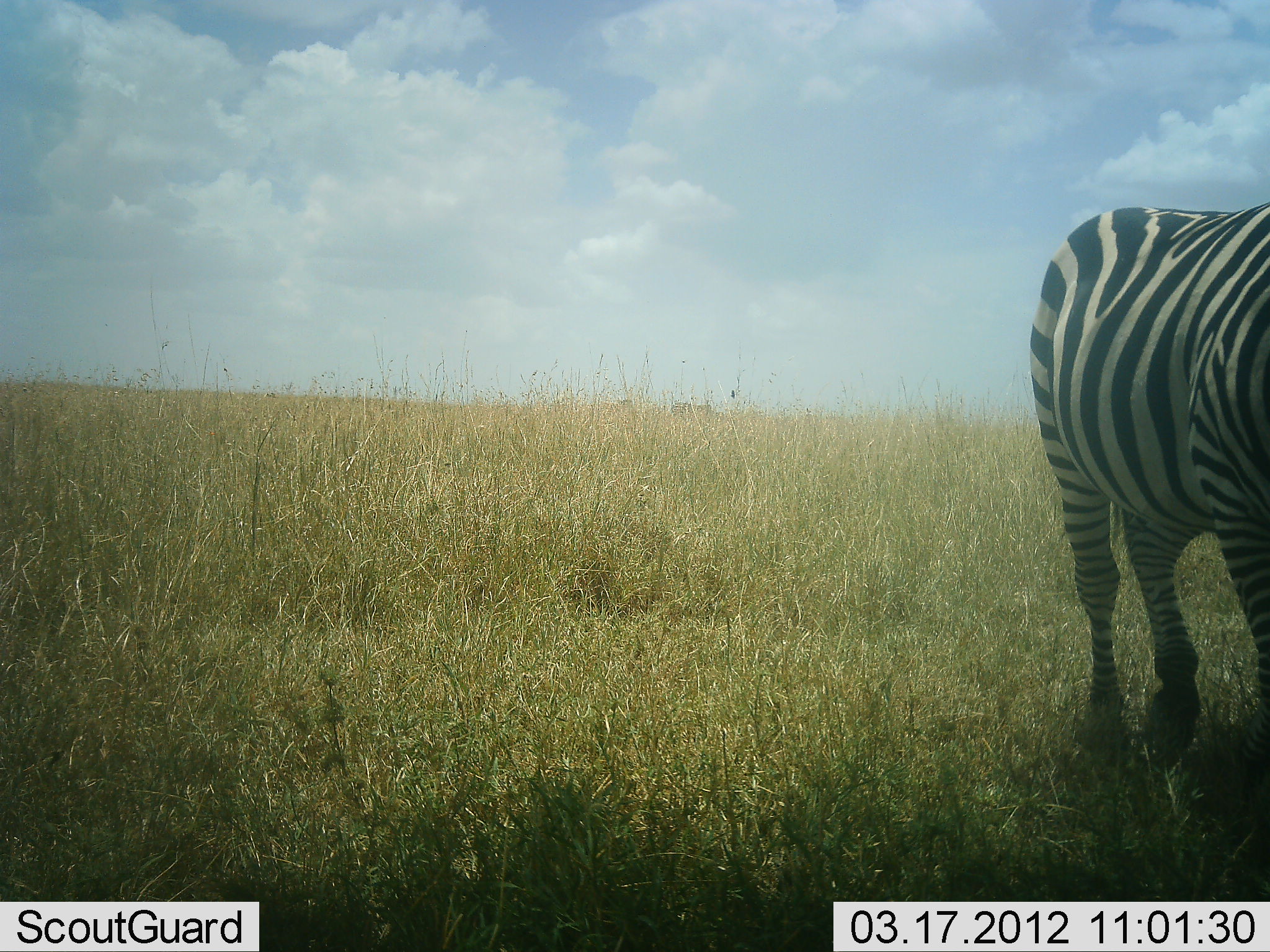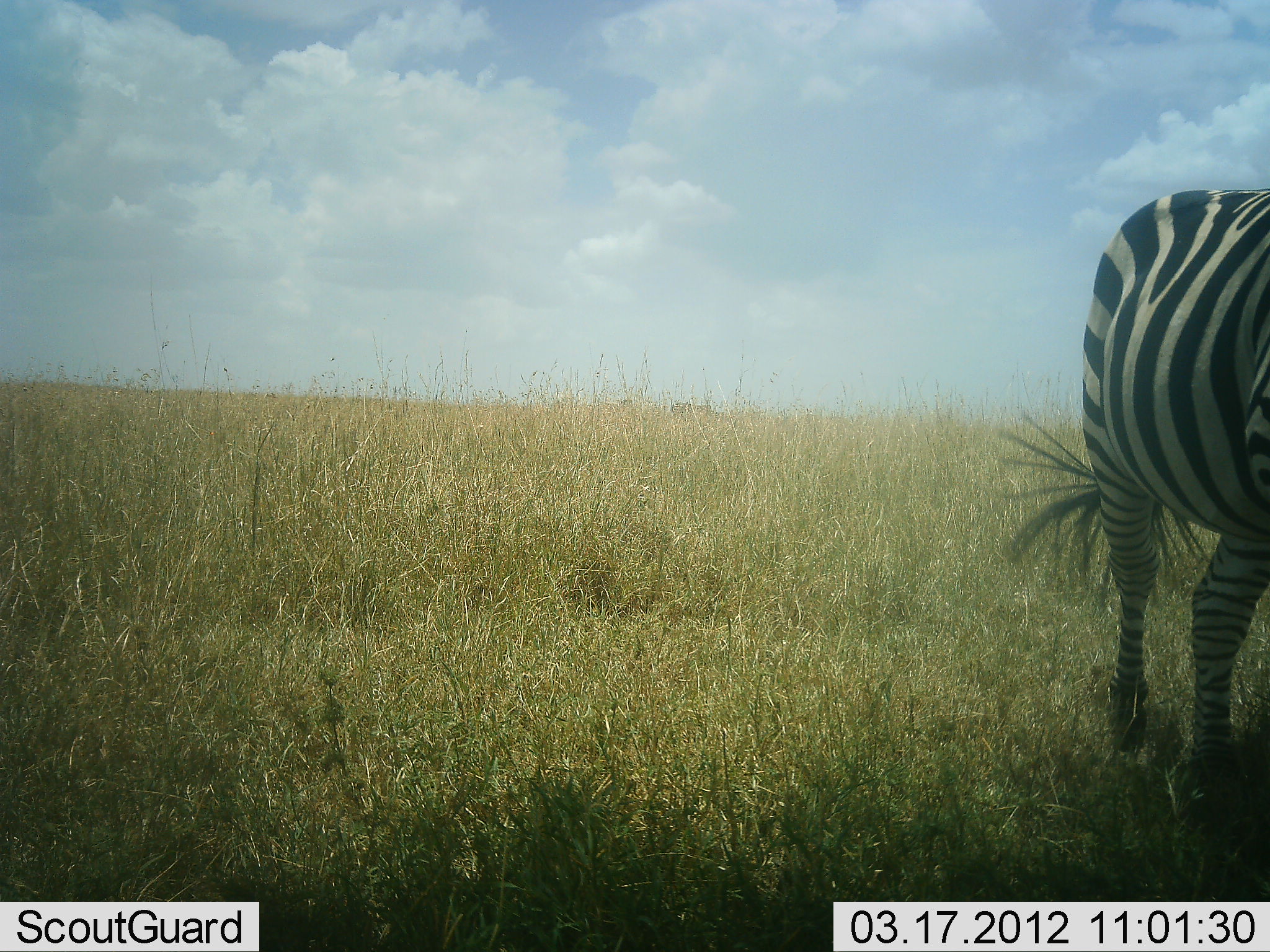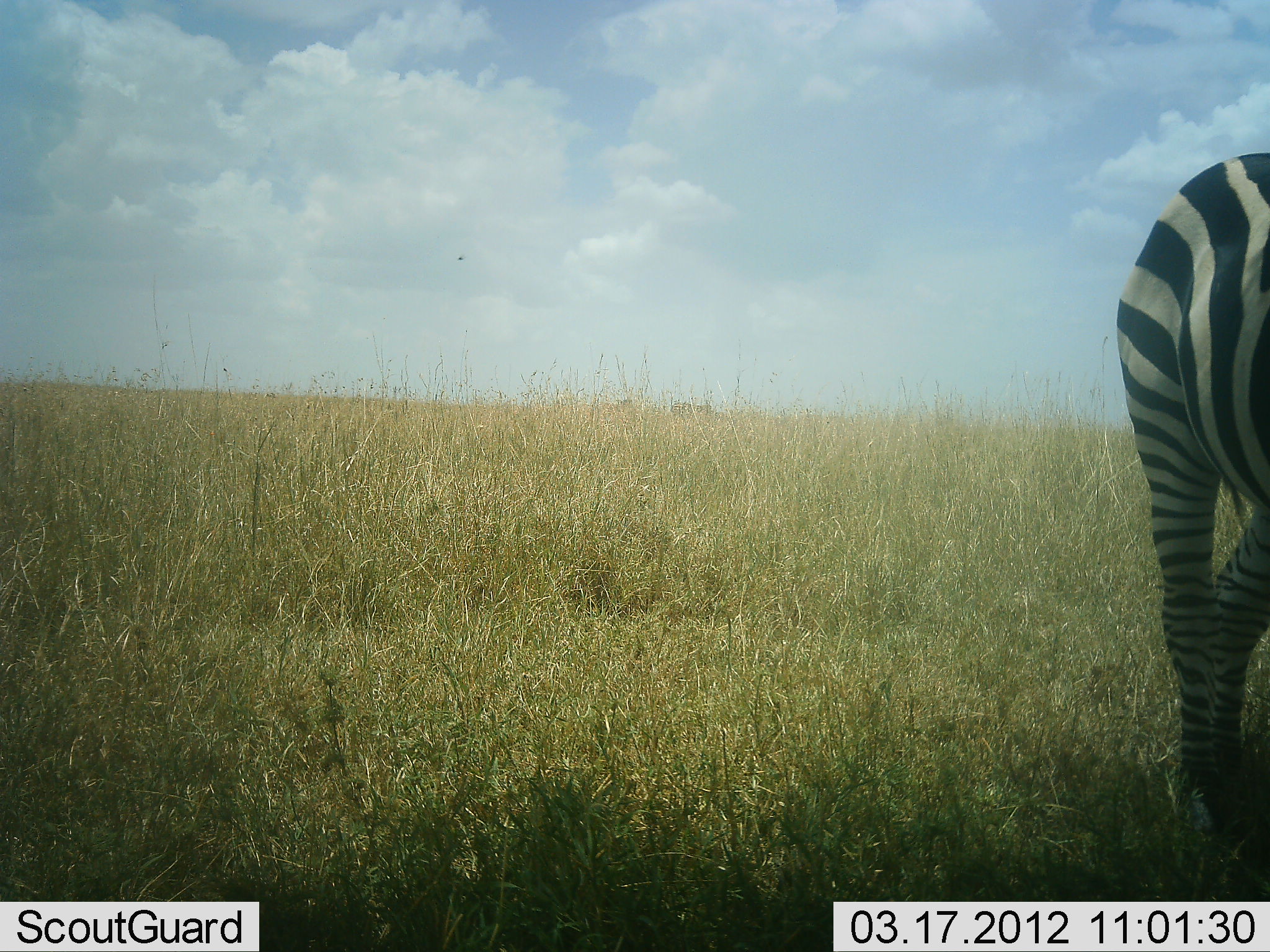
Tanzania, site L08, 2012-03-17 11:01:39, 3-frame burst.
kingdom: Animalia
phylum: Chordata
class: Mammalia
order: Perissodactyla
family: Equidae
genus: Equus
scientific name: Equus quagga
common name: plains zebra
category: zebra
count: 1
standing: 22%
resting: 0%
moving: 83%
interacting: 0%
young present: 0%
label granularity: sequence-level